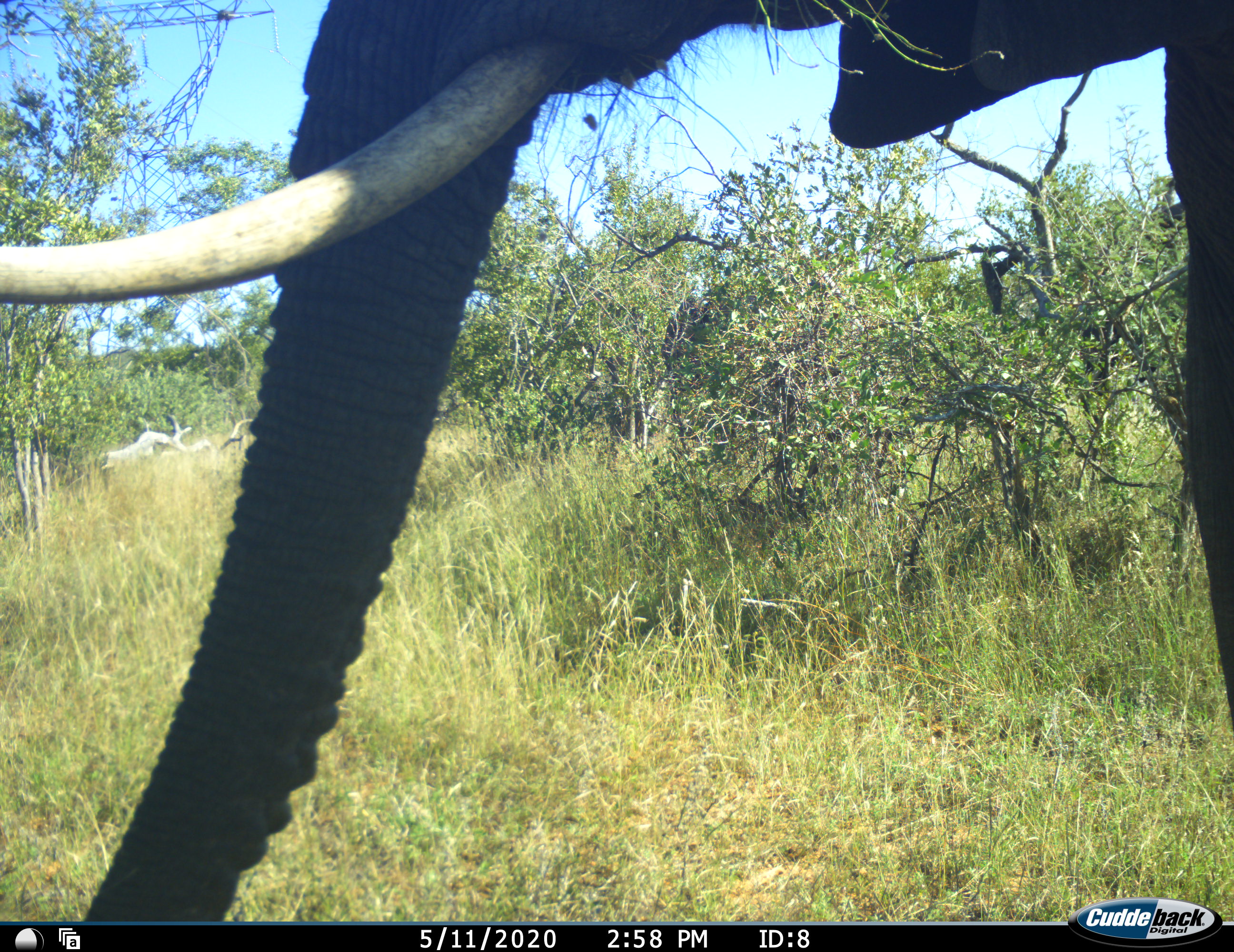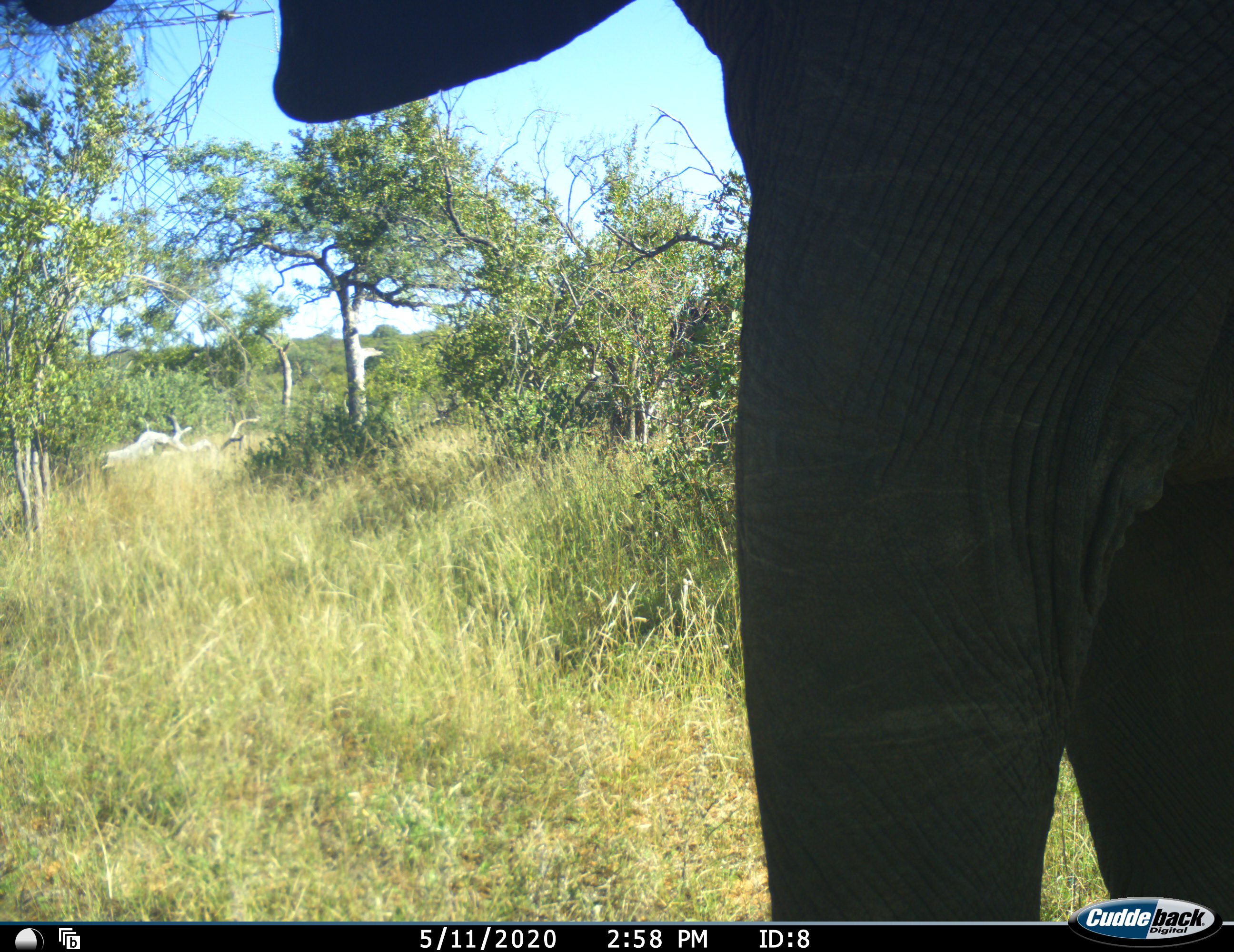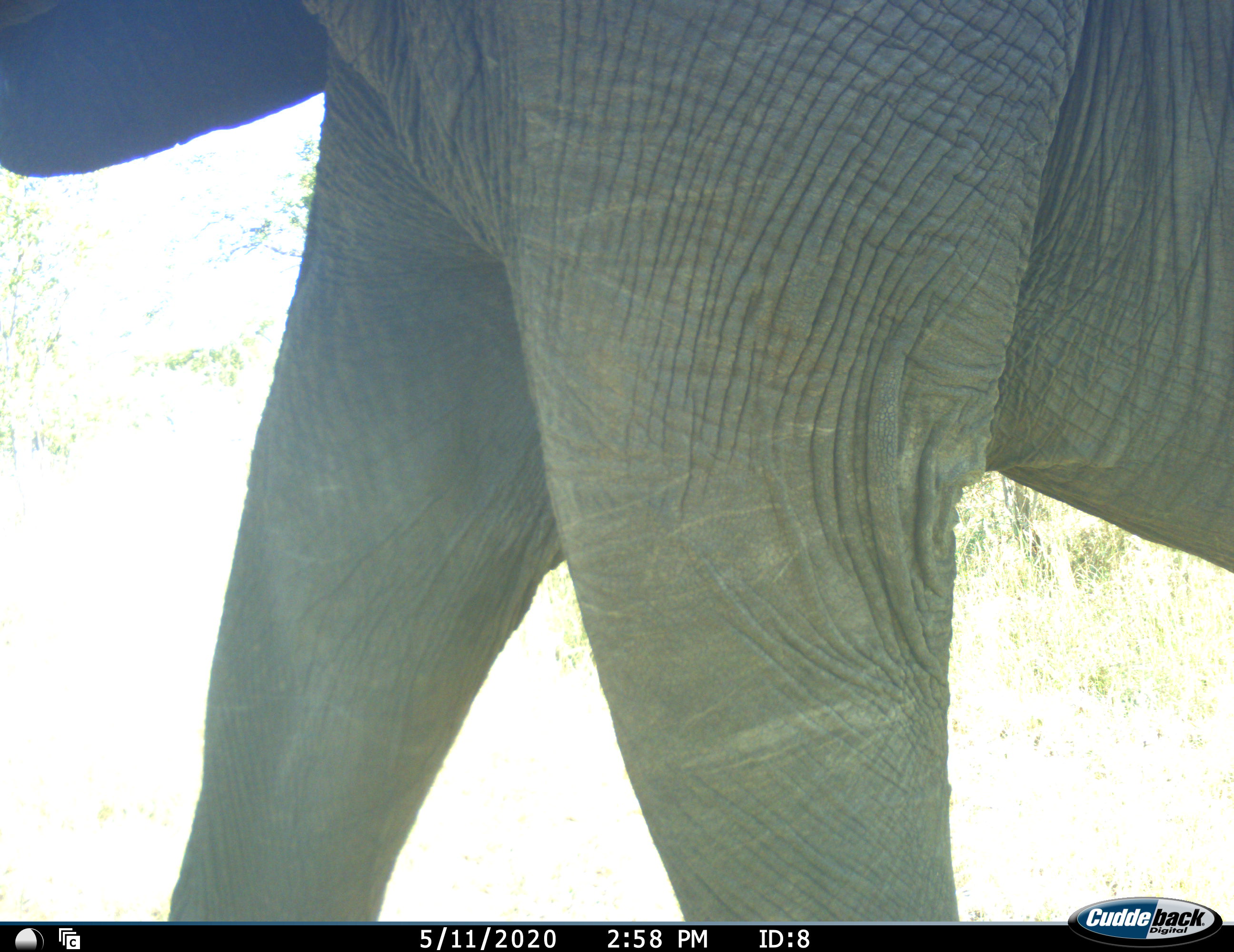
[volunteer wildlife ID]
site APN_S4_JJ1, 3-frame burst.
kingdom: Animalia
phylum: Chordata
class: Mammalia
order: Proboscidea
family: Elephantidae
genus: Loxodonta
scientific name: Loxodonta africana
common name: african bush elephant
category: elephant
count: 1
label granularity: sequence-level